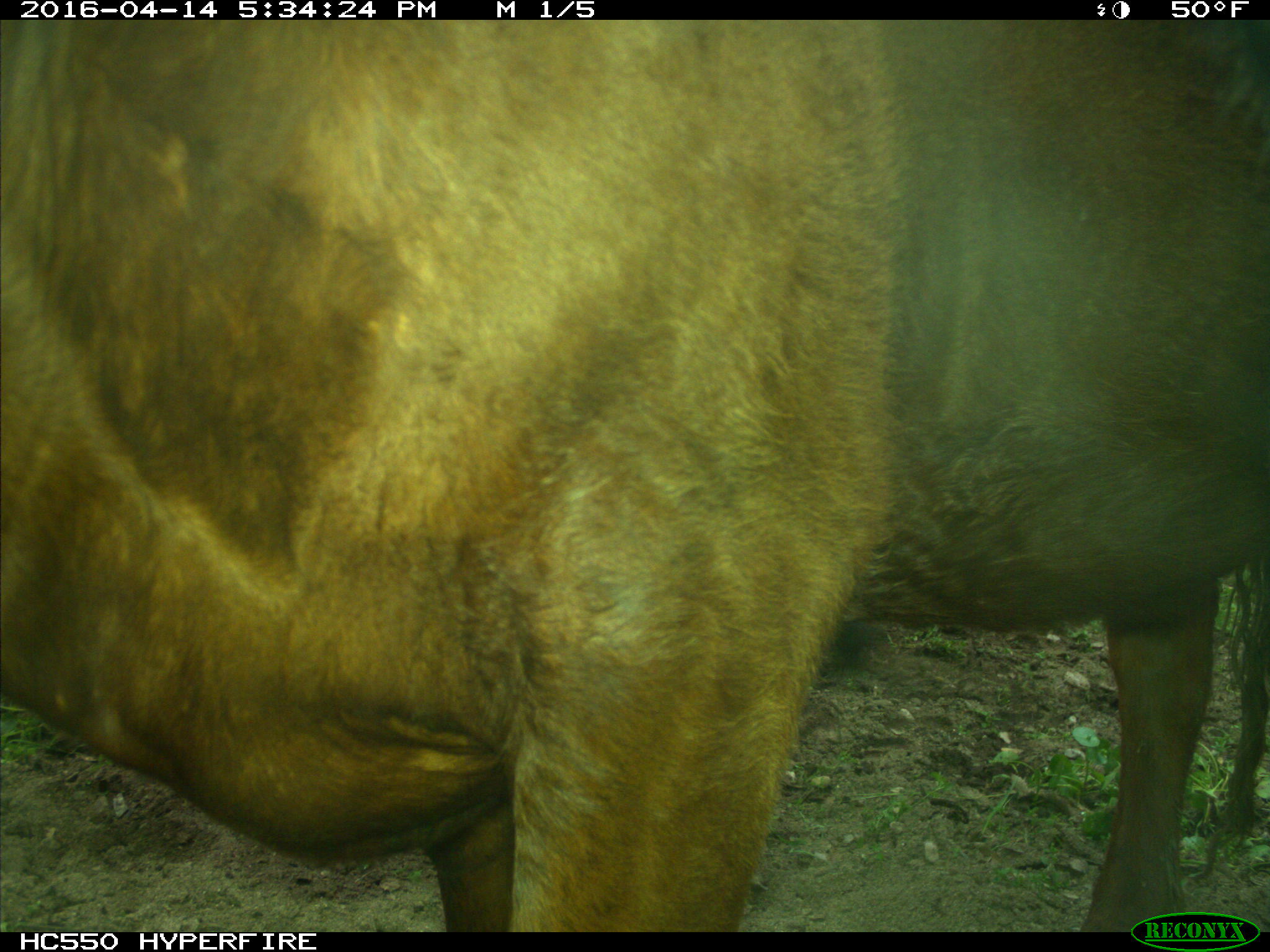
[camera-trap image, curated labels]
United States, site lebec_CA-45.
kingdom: Animalia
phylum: Chordata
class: Mammalia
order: Artiodactyla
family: Bovidae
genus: Bos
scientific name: Bos taurus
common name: domestic cow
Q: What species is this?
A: Bos taurus (domestic cow).